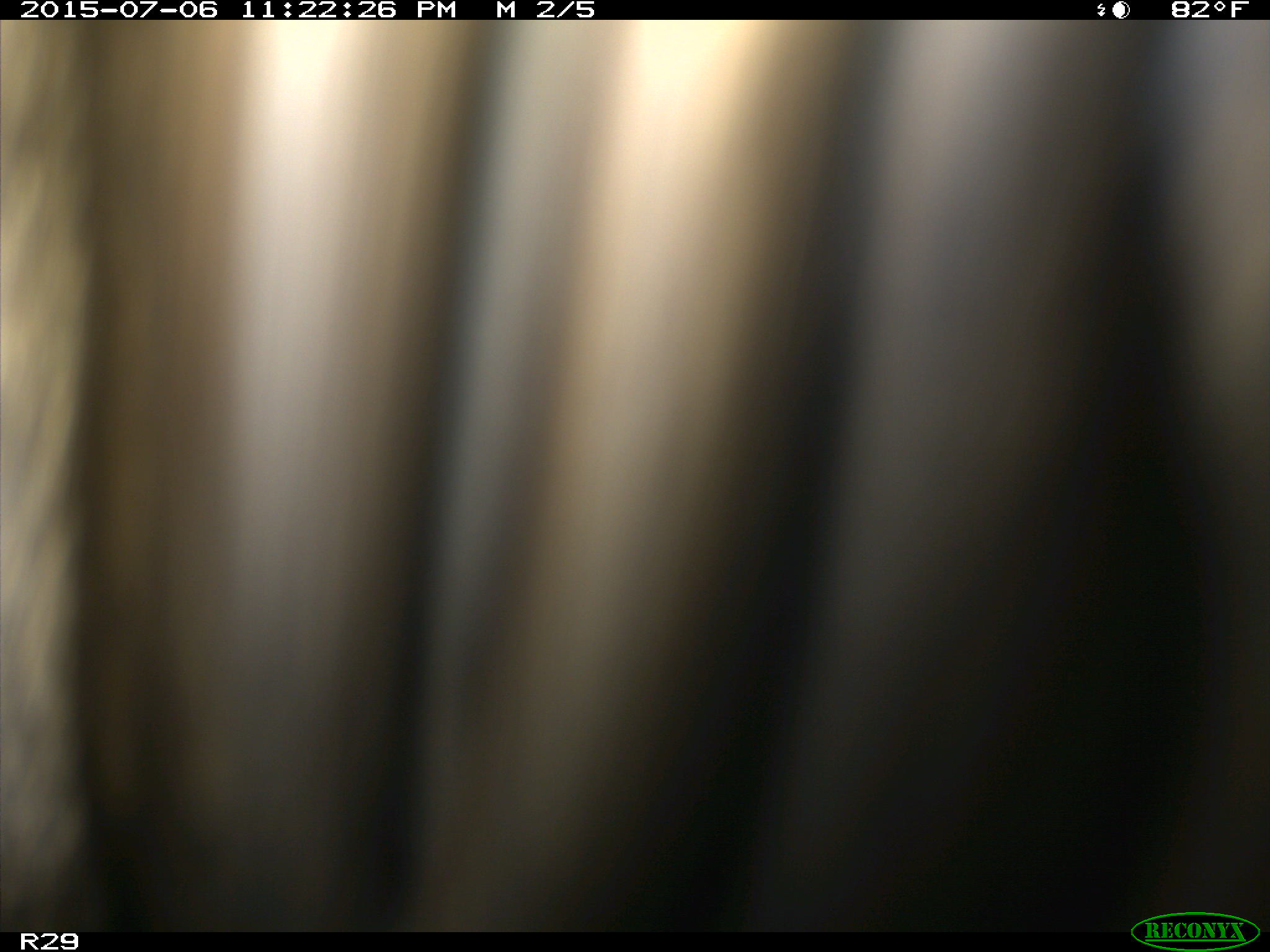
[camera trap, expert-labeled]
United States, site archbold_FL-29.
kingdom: Animalia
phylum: Chordata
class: Mammalia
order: Artiodactyla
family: Bovidae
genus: Bos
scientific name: Bos taurus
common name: domestic cow